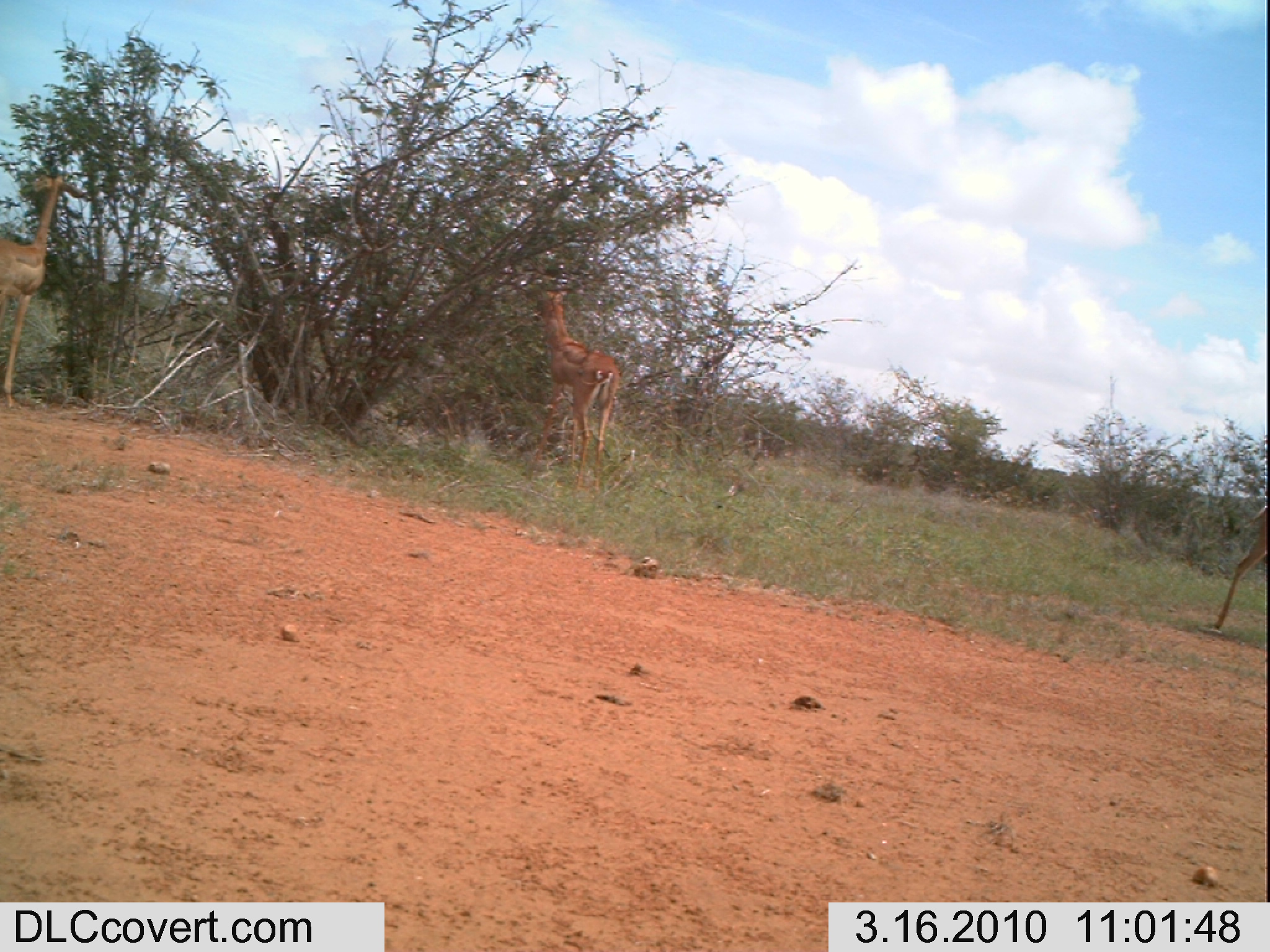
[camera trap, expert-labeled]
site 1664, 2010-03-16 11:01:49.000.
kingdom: Animalia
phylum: Chordata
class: Mammalia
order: Artiodactyla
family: Bovidae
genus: Litocranius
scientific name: Litocranius walleri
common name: gerenuk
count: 3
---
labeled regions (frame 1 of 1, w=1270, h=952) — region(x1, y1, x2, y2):
litocranius walleri: region(525, 282, 622, 480); region(0, 167, 72, 405); region(1209, 502, 1270, 634)